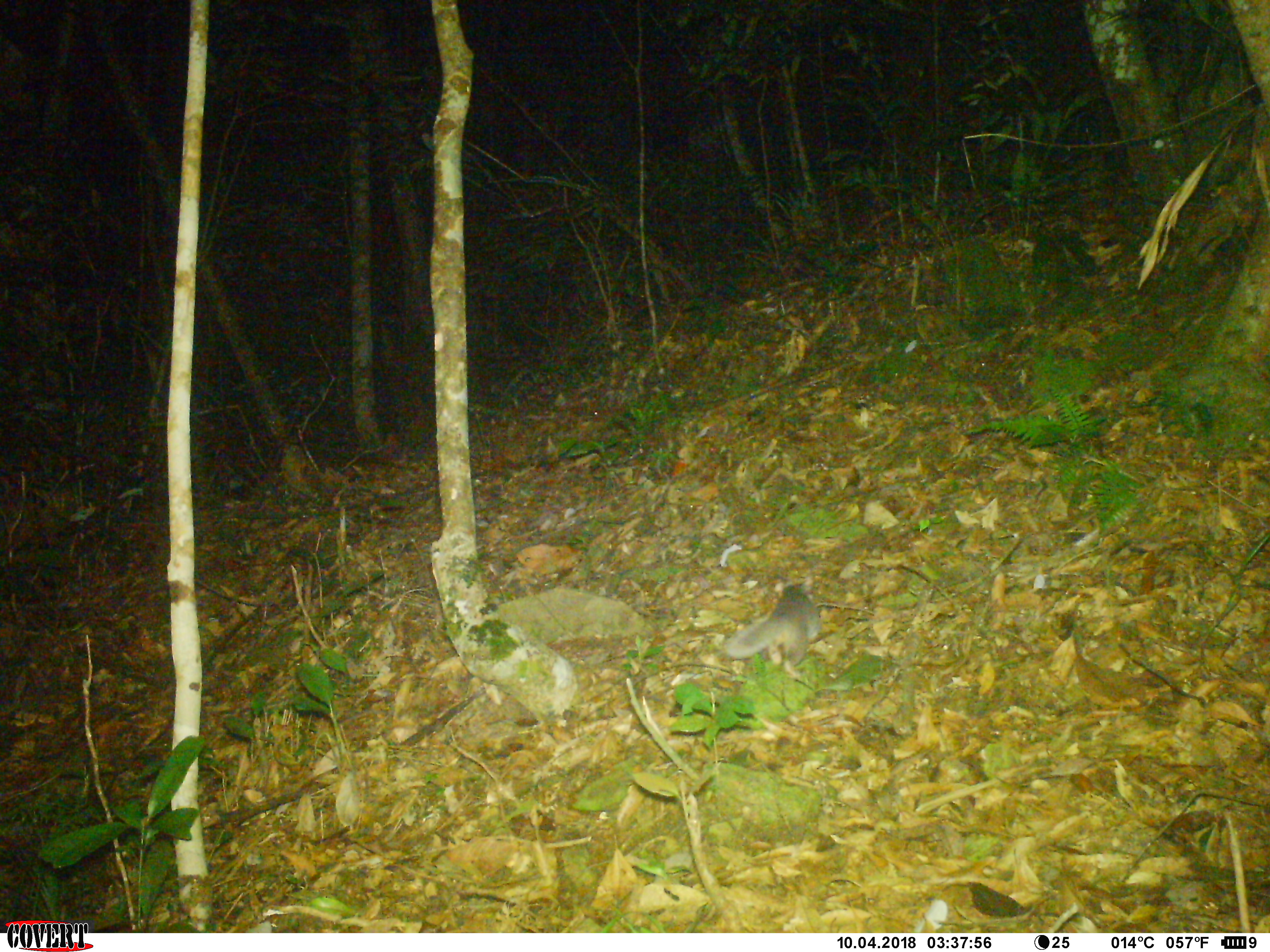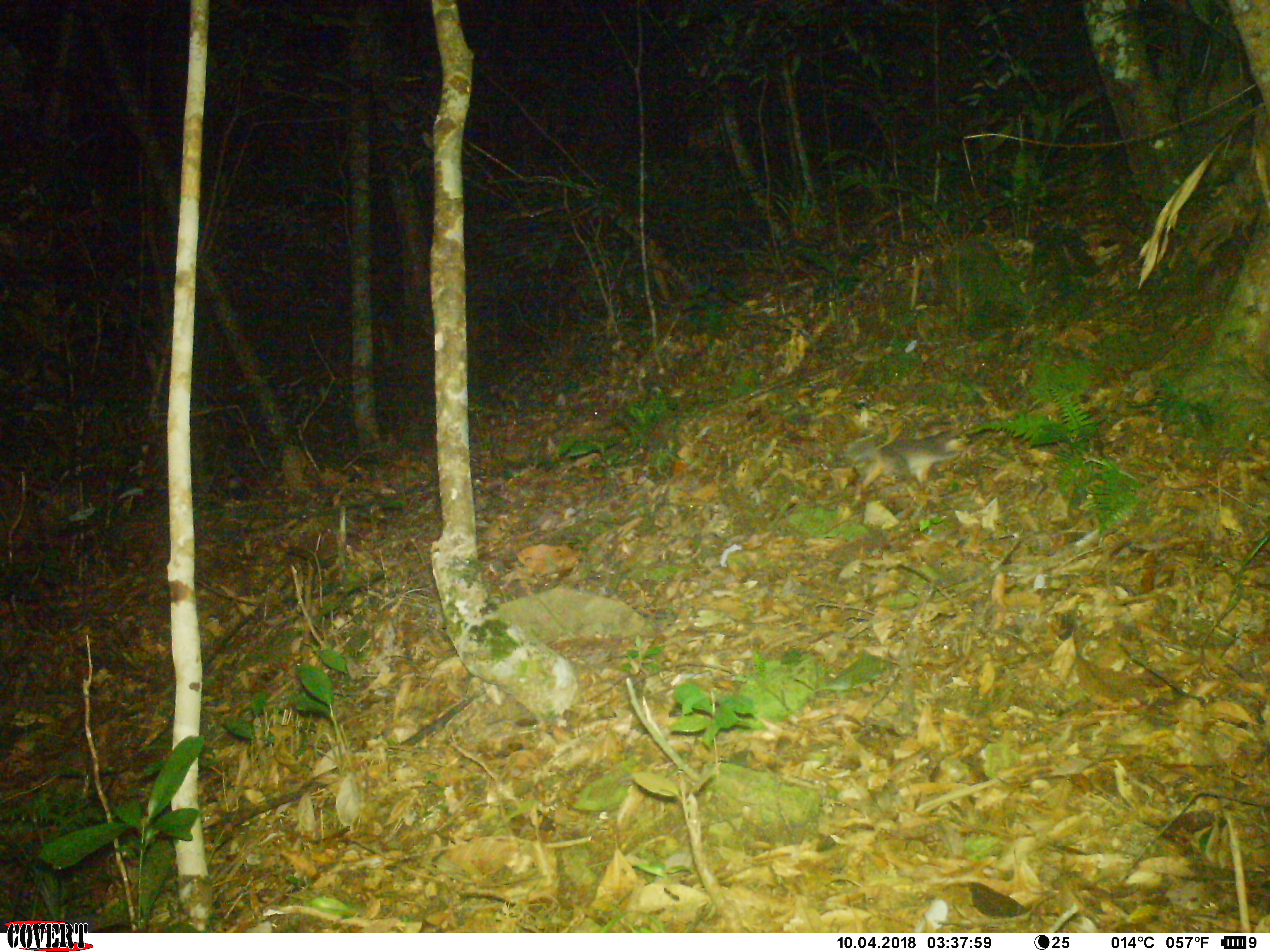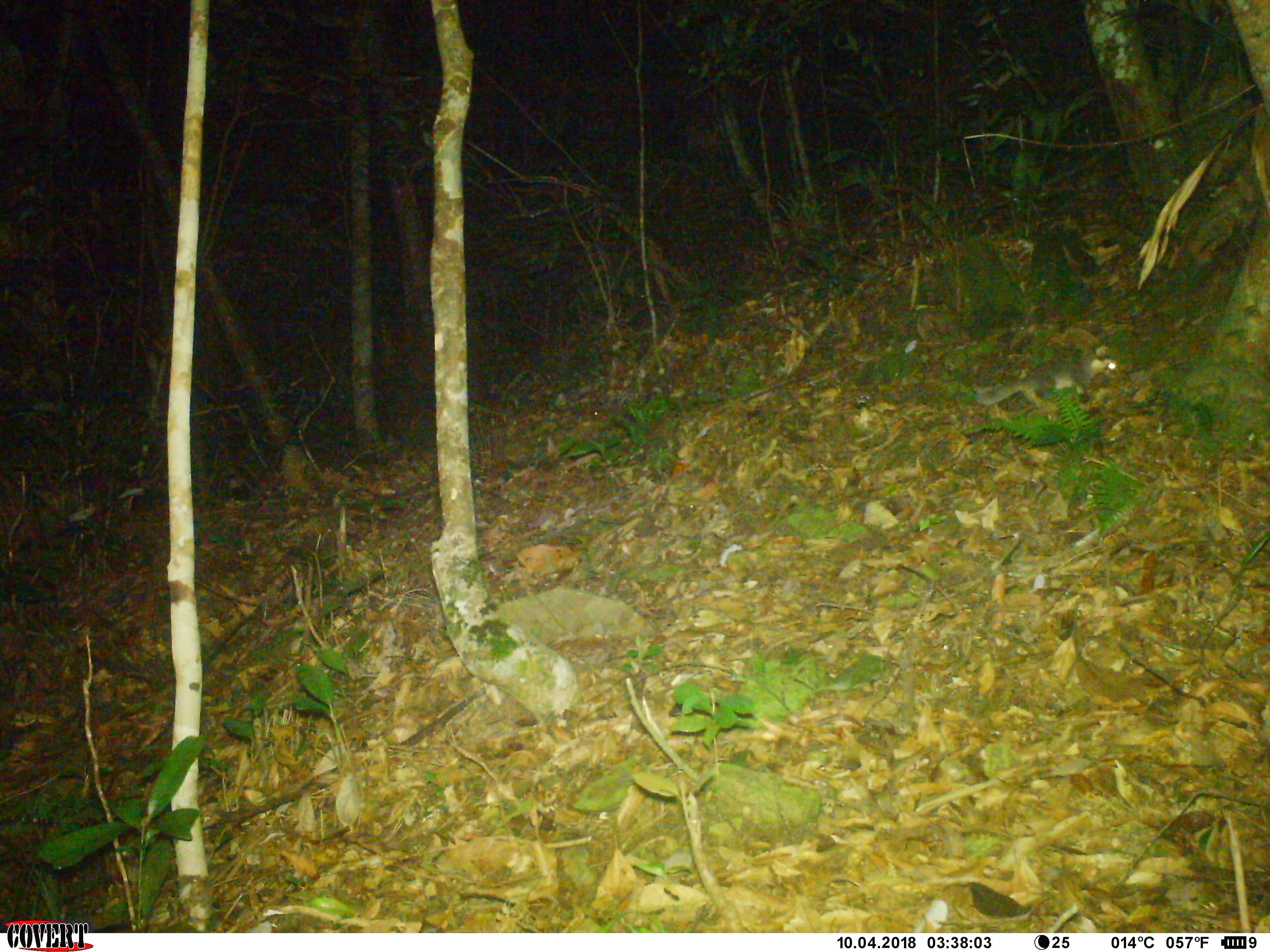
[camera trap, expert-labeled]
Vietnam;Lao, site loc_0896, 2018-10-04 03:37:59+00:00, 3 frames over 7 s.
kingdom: Animalia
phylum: Chordata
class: Mammalia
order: Carnivora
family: Mustelidae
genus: Melogale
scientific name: Melogale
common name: ferret badger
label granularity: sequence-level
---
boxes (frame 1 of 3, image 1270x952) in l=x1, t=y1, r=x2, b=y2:
ferret badger: l=724, t=574, r=820, b=677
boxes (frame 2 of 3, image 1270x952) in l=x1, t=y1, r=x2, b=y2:
ferret badger: l=843, t=428, r=975, b=501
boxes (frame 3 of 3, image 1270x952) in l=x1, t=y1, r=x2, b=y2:
ferret badger: l=973, t=344, r=1118, b=407